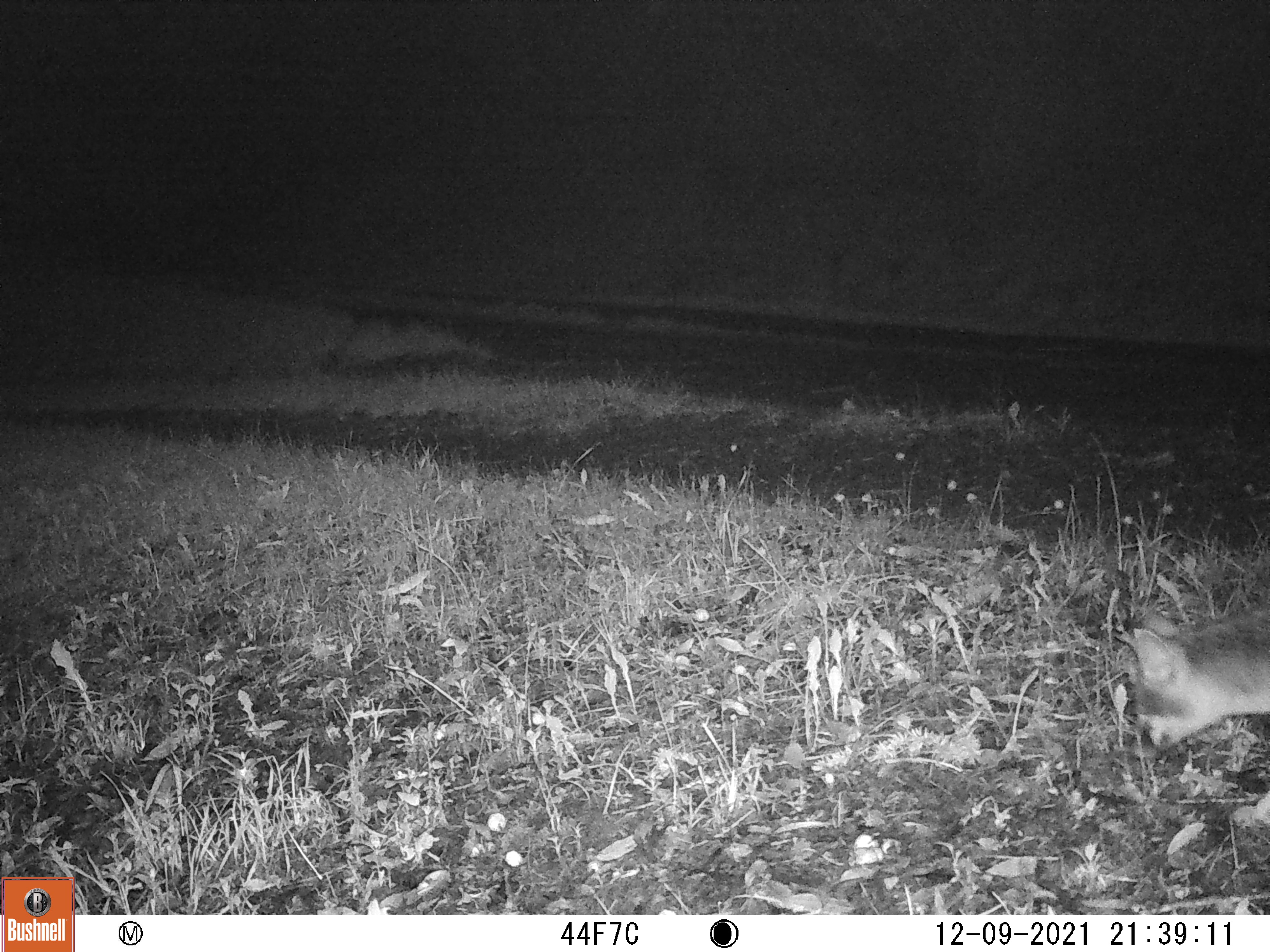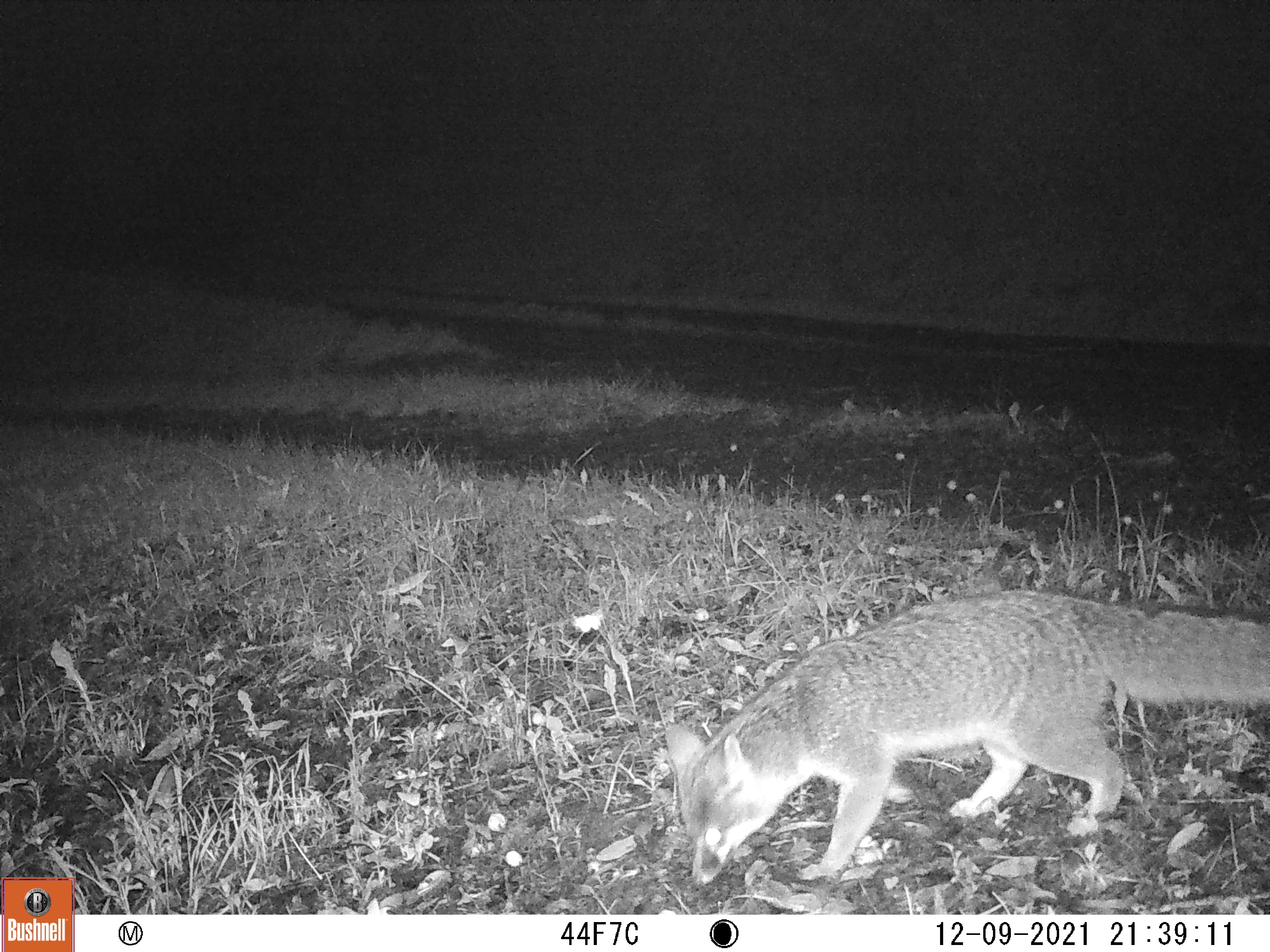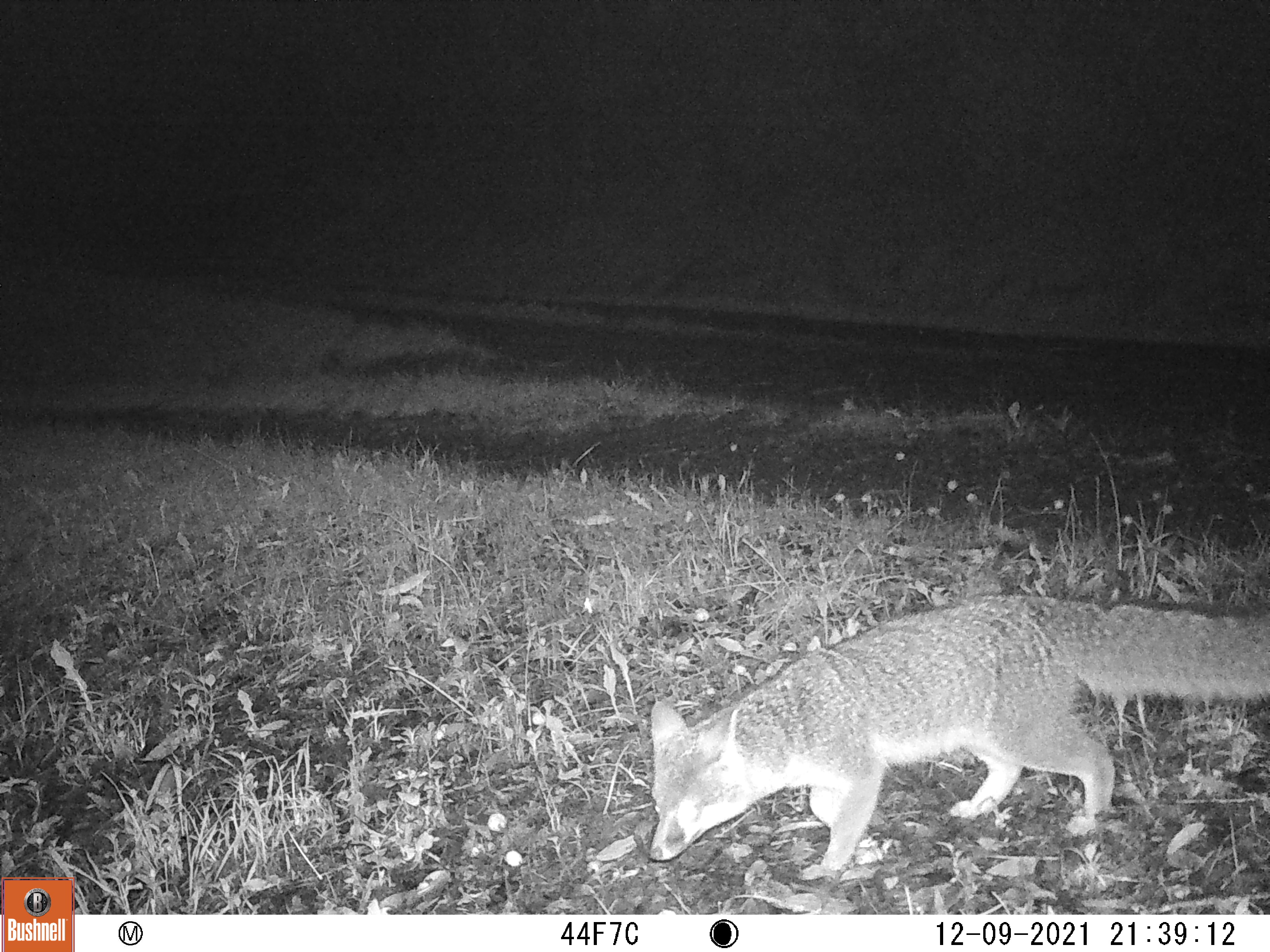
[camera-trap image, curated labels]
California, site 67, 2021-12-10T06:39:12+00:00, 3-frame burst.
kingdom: Animalia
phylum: Chordata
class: Mammalia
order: Carnivora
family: Canidae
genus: Urocyon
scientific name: Urocyon cinereoargenteus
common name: gray fox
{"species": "gray fox (Urocyon cinereoargenteus)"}